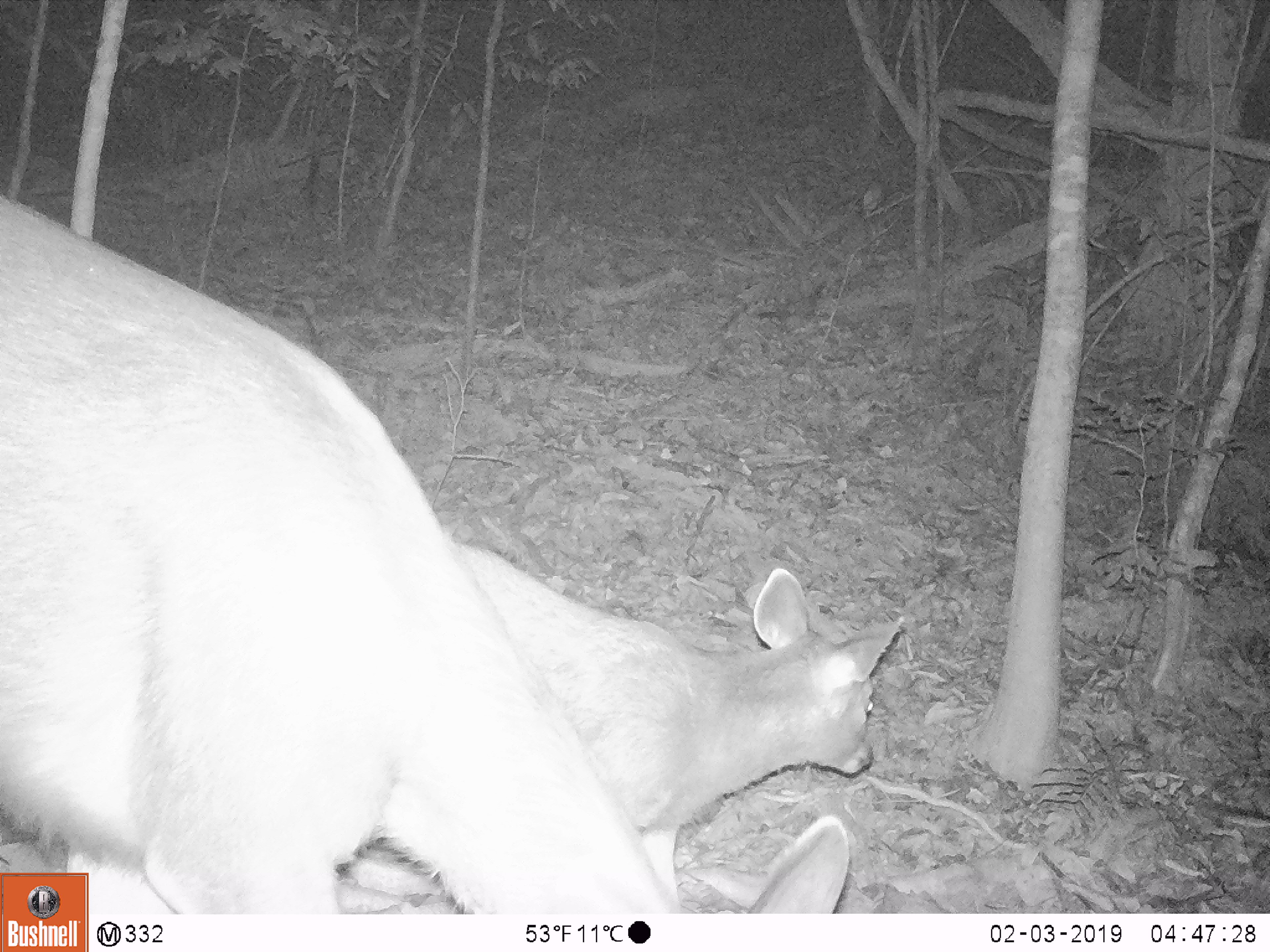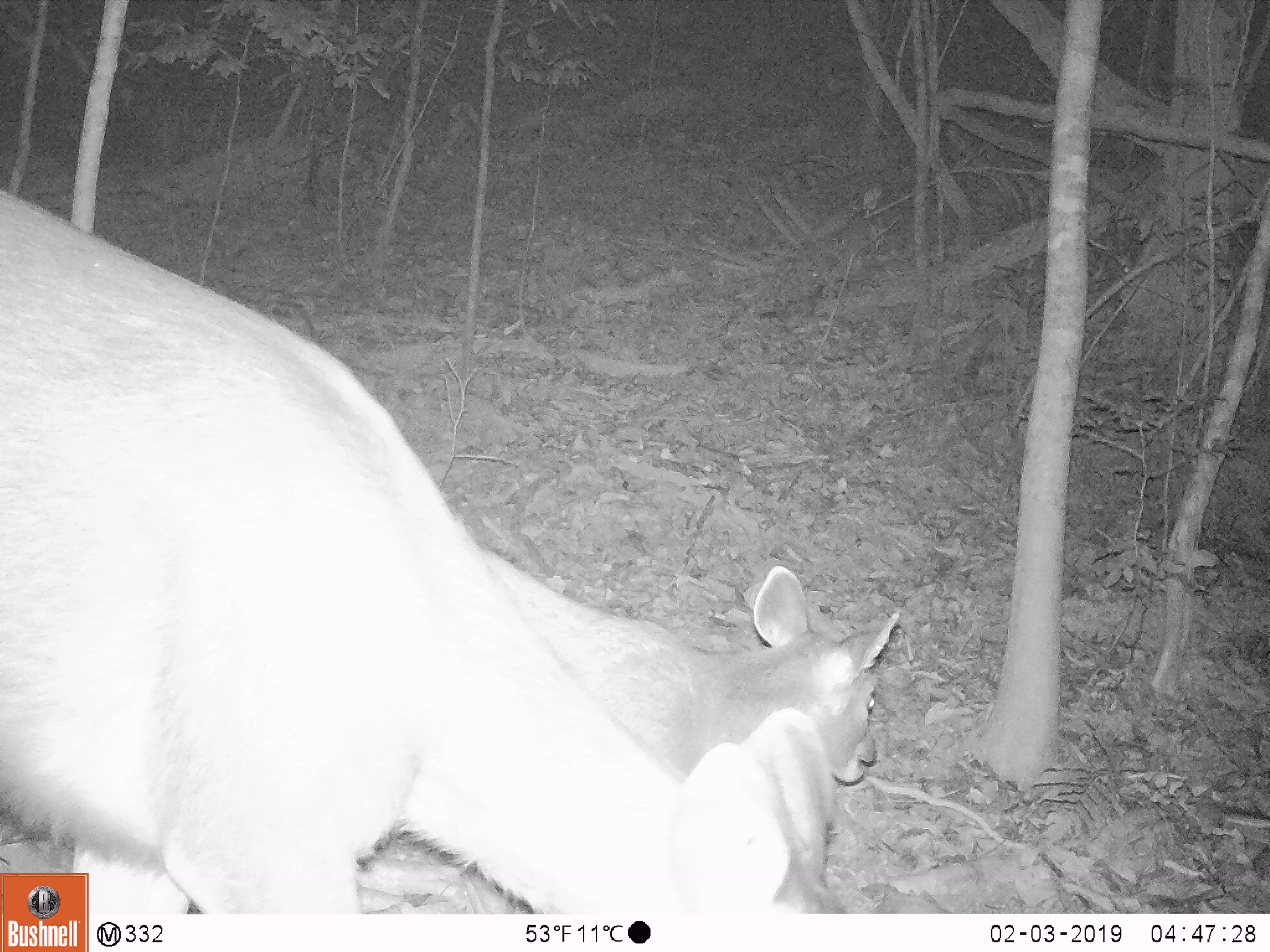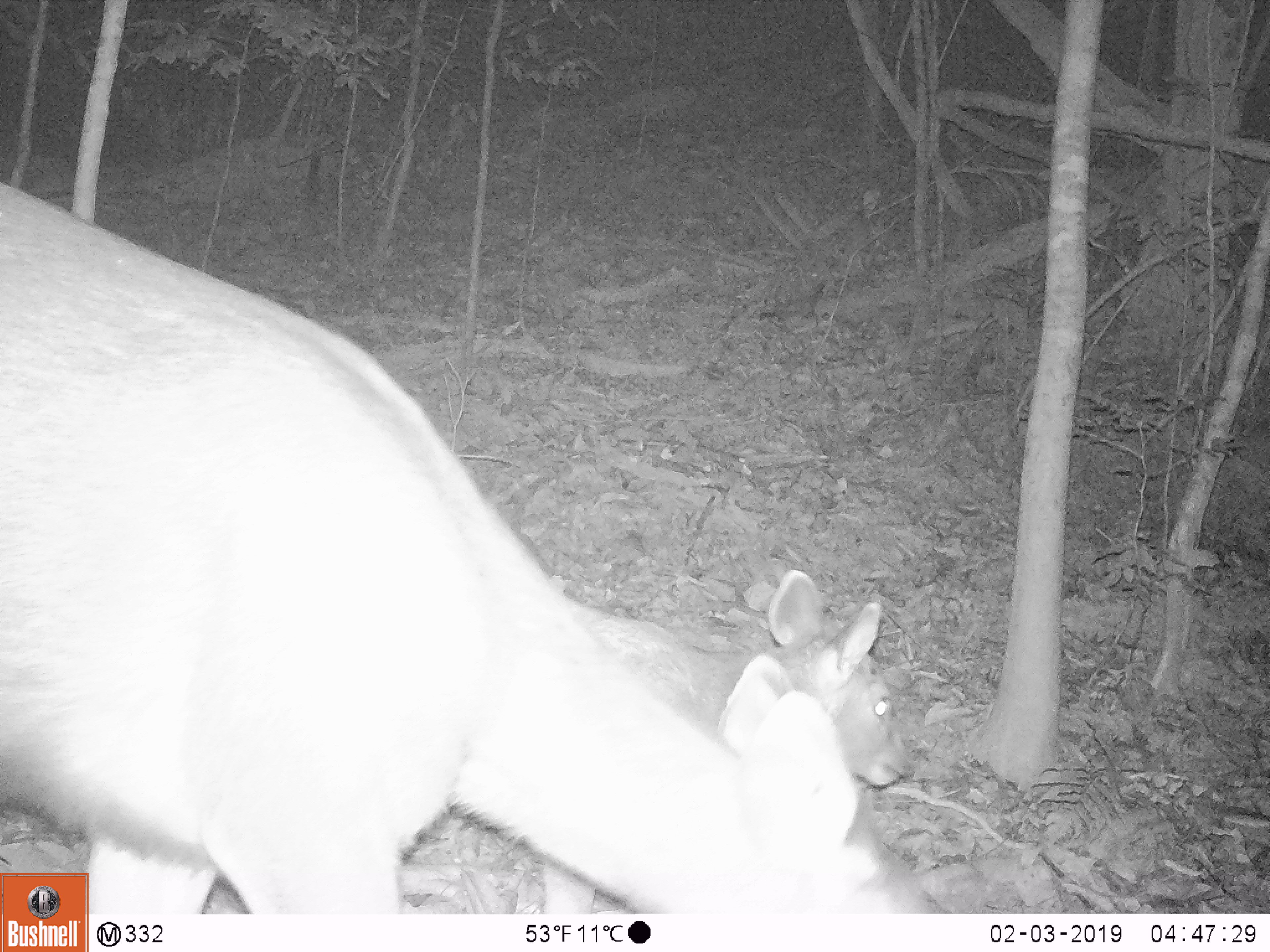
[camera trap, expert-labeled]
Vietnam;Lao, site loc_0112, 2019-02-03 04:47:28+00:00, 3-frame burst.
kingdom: Animalia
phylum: Chordata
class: Mammalia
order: Artiodactyla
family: Cervidae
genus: Rusa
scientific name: Rusa unicolor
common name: sambar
Sambar (Rusa unicolor). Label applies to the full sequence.